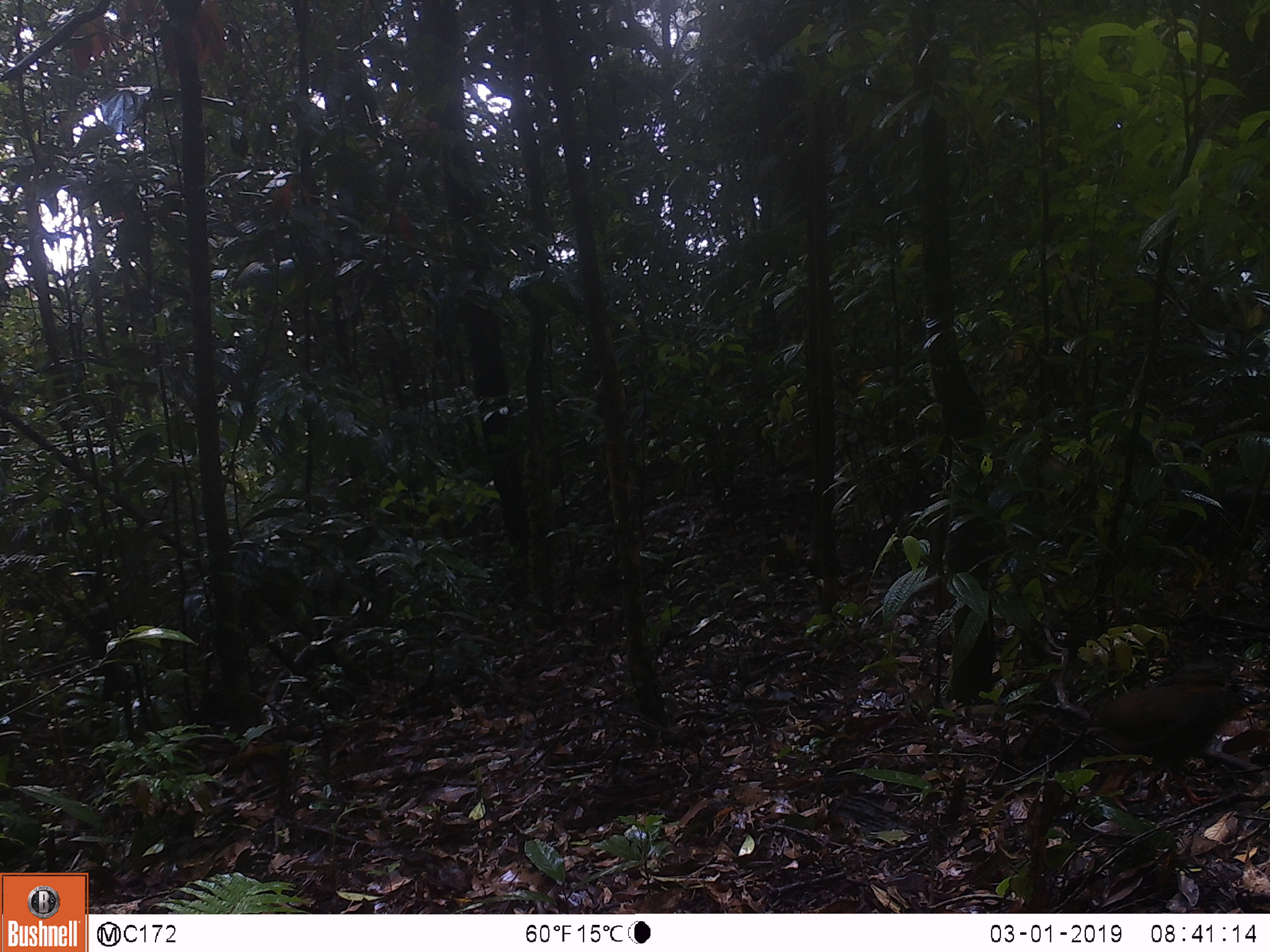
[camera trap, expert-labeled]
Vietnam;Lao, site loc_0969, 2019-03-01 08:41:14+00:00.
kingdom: Animalia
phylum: Chordata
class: Aves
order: Galliformes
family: Phasianidae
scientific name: Phasianidae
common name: partridge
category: unidentified partridge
Unidentified partridge (partridge) (Phasianidae). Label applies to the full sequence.